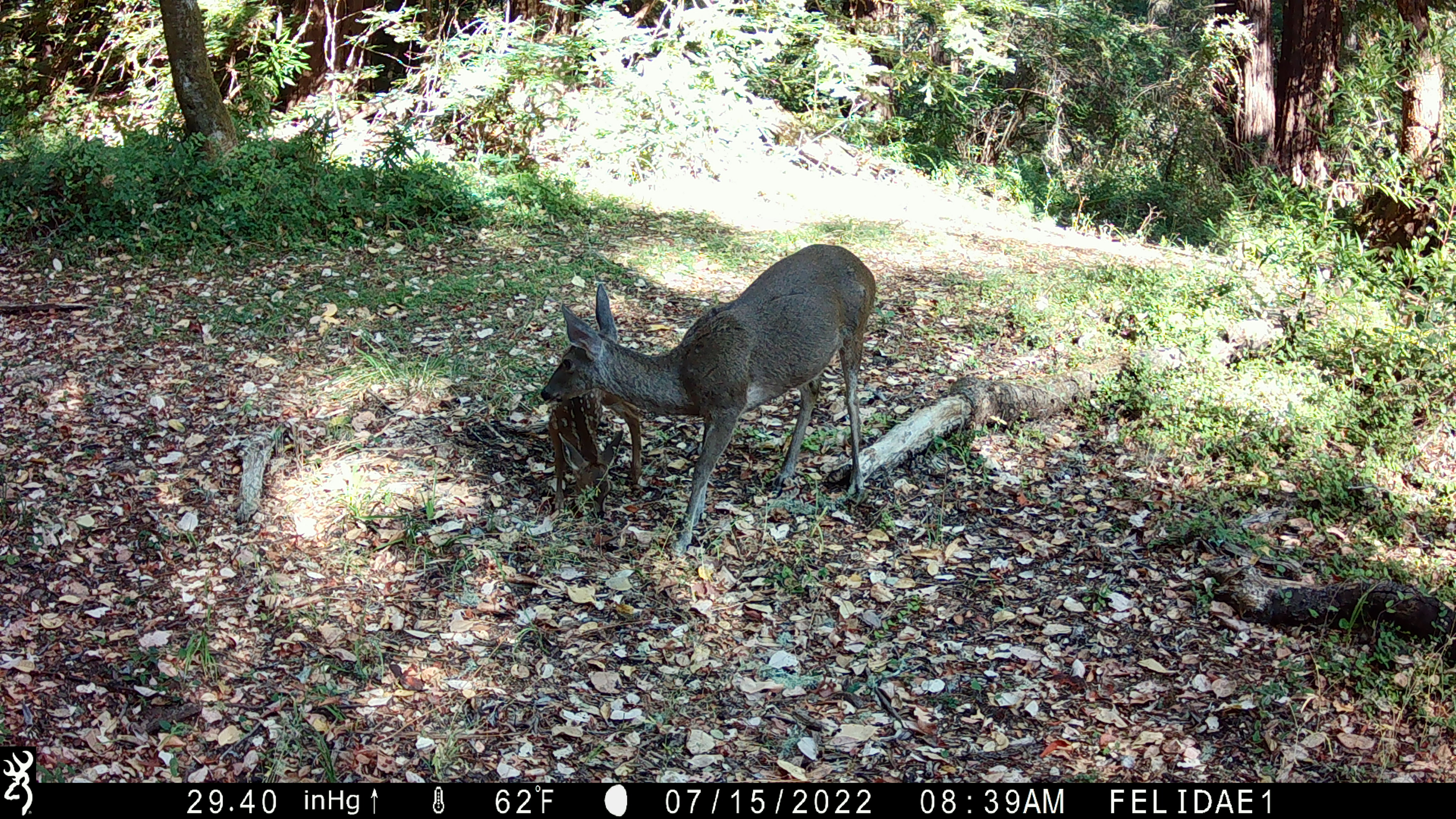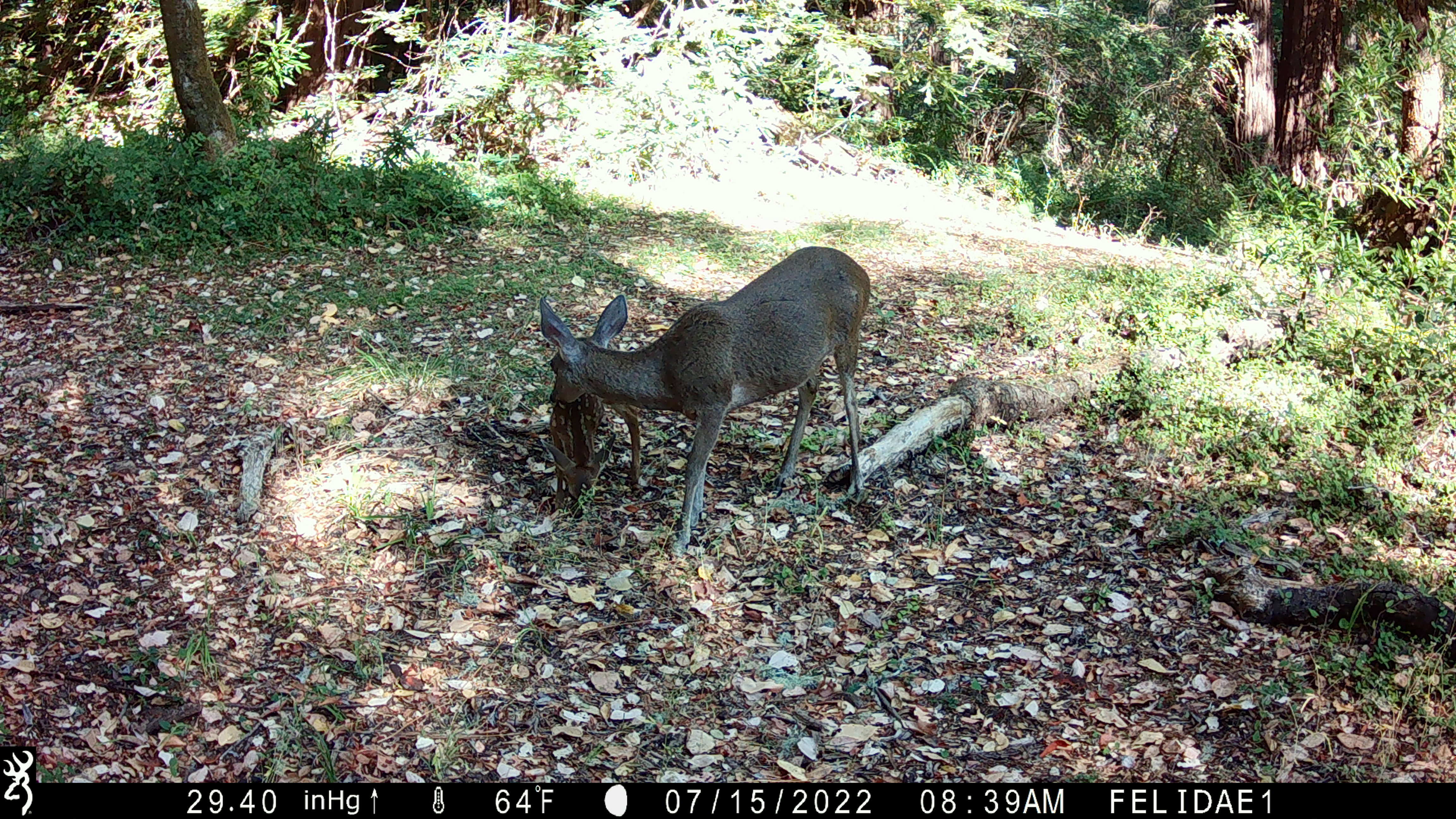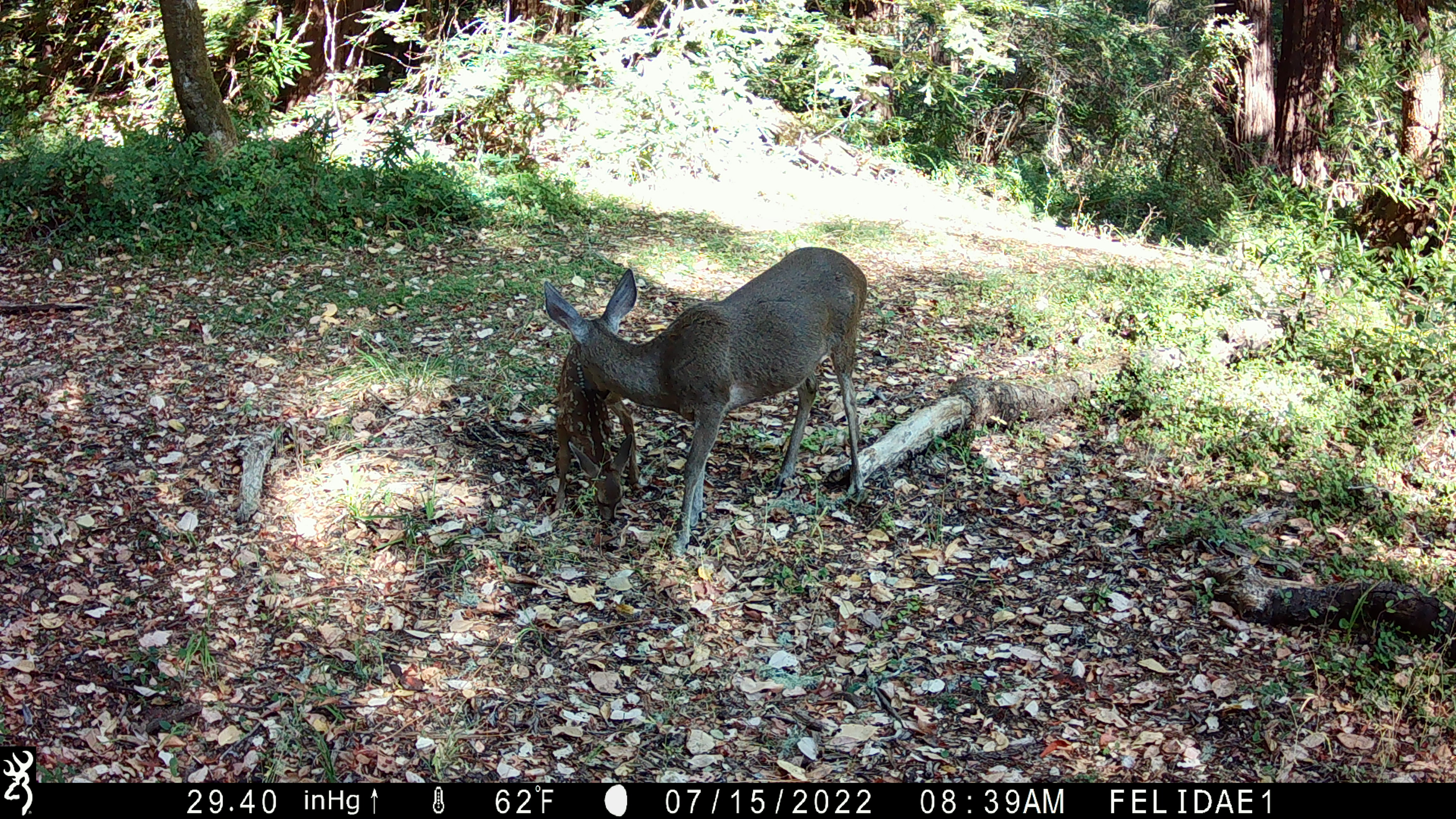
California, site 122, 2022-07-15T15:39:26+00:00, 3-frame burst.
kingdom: Animalia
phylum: Chordata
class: Mammalia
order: Artiodactyla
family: Cervidae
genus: Odocoileus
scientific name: Odocoileus hemionus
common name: mule deer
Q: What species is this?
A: Mule deer (Odocoileus hemionus).